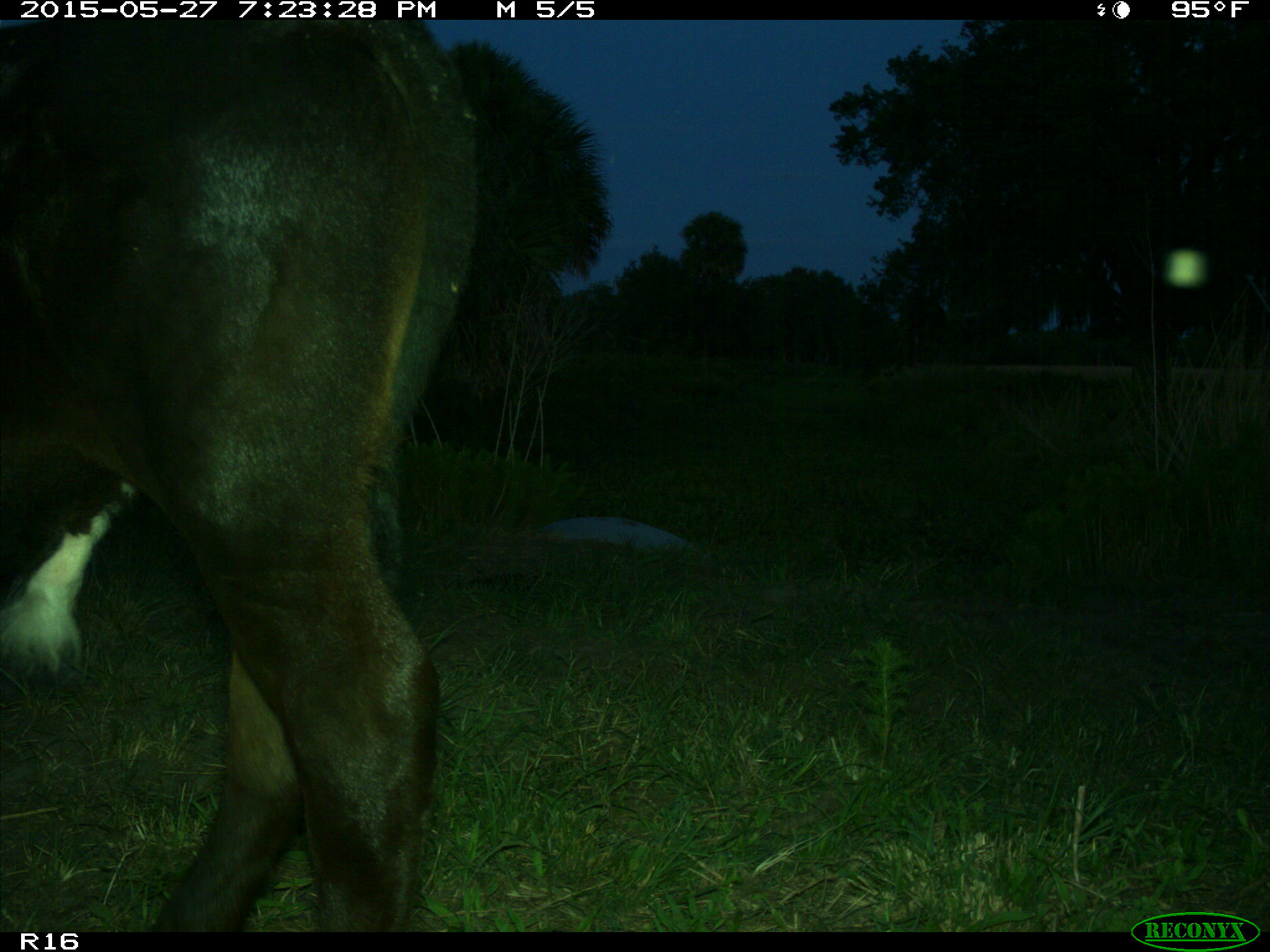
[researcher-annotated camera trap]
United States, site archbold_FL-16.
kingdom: Animalia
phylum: Chordata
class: Mammalia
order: Artiodactyla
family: Bovidae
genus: Bos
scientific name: Bos taurus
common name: domestic cow